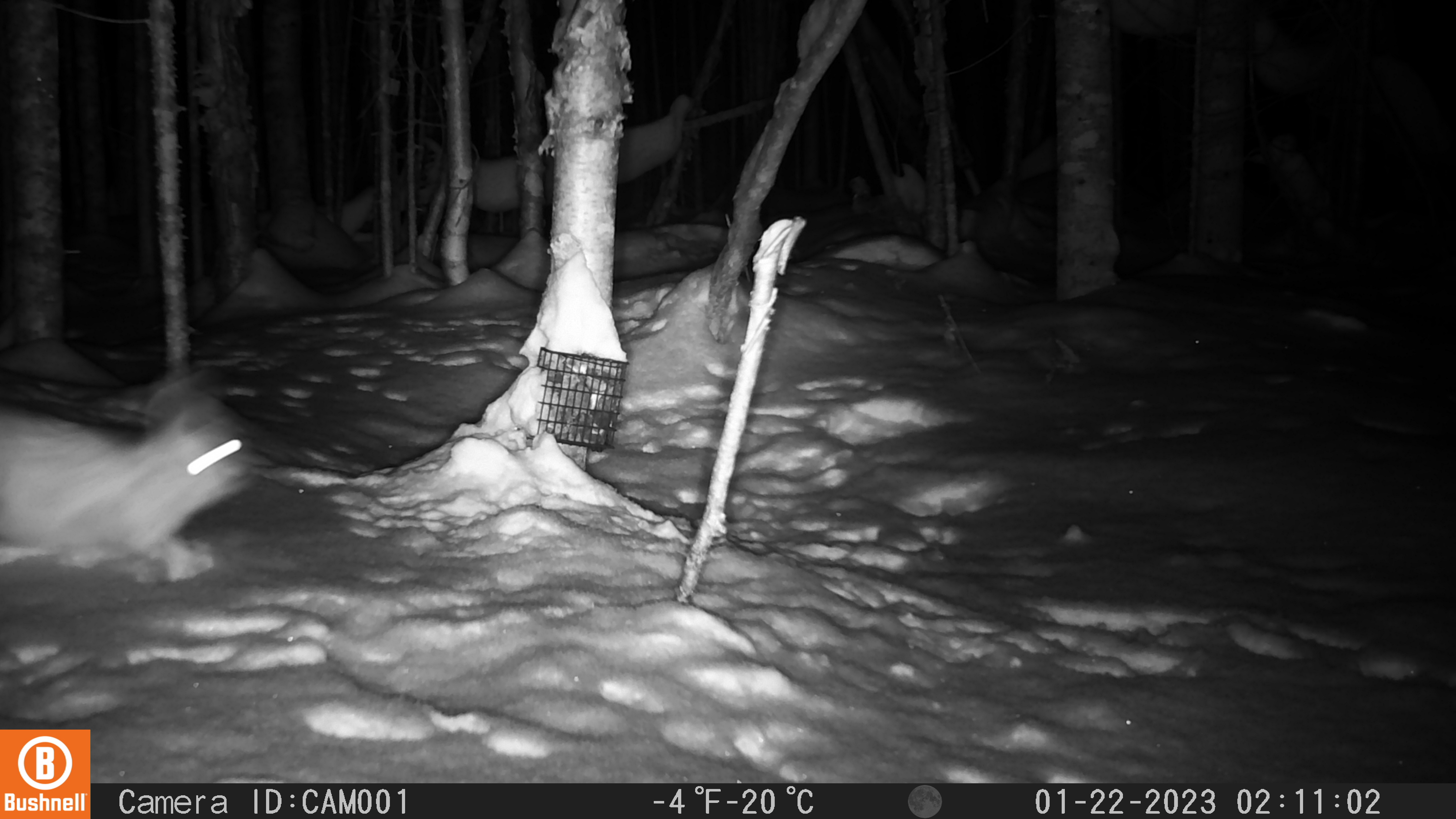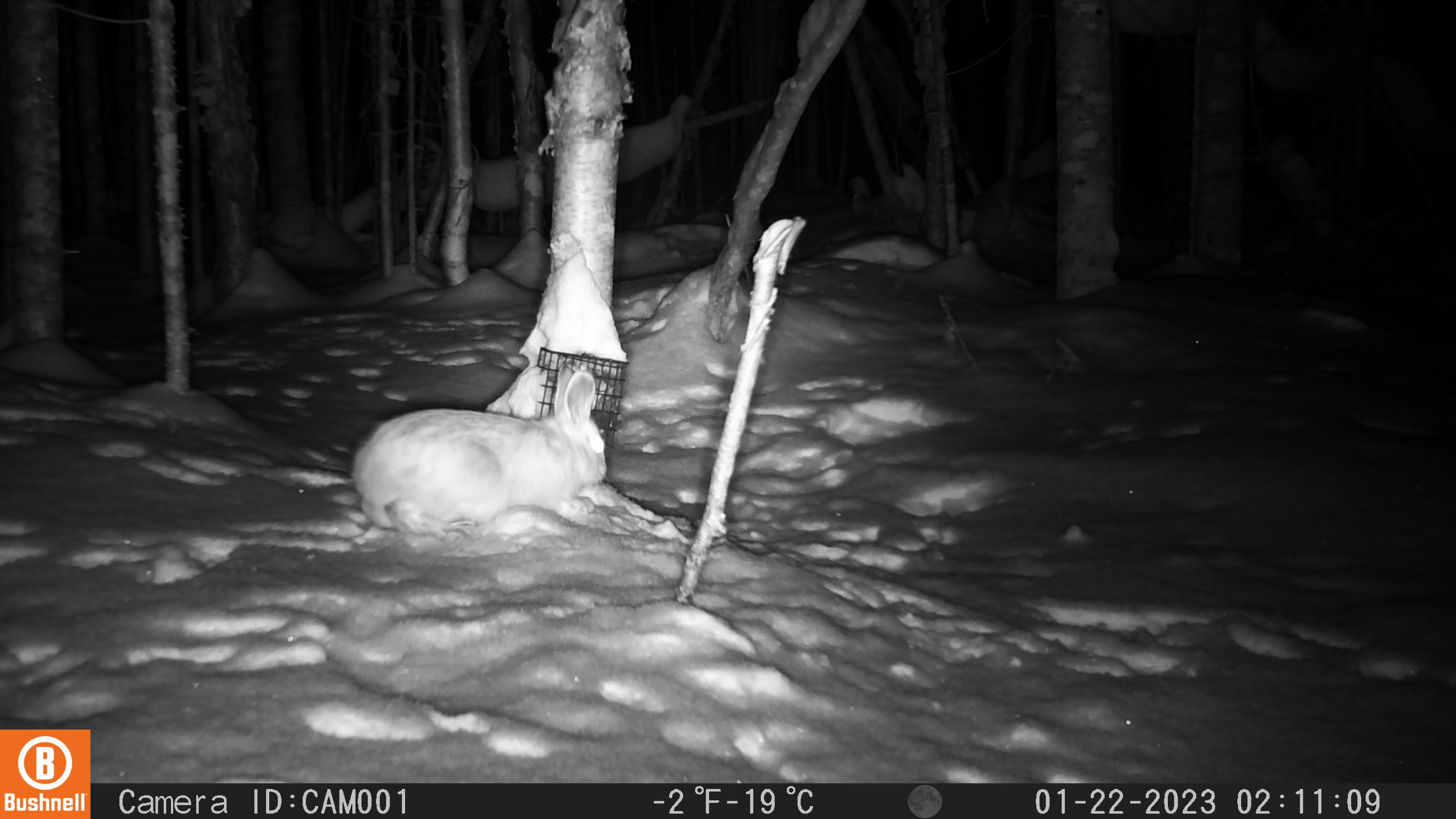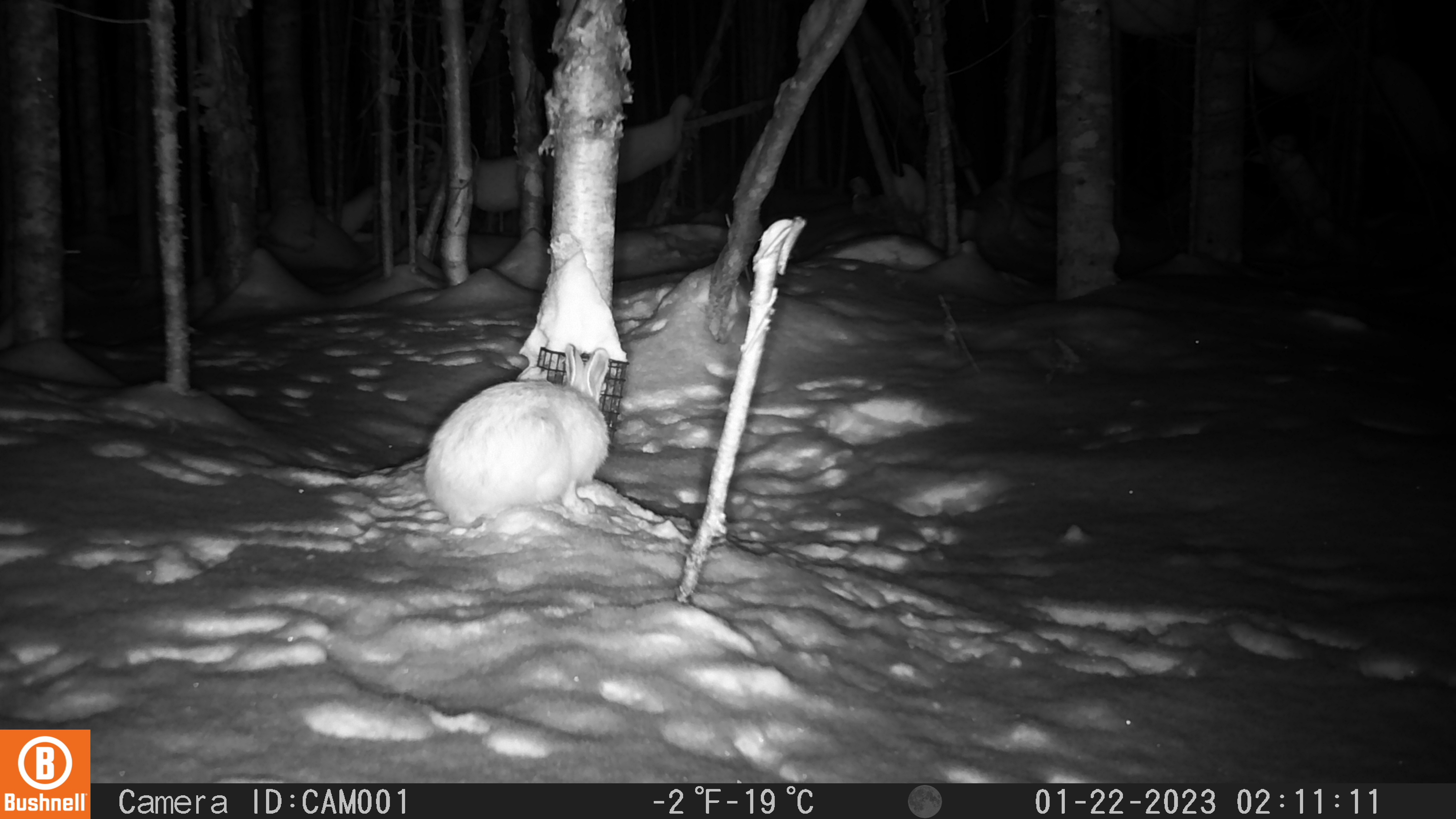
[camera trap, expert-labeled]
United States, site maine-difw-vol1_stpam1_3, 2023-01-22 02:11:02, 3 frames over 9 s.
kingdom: Animalia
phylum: Chordata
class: Mammalia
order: Lagomorpha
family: Leporidae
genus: Lepus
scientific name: Lepus americanus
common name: snowshoe hare